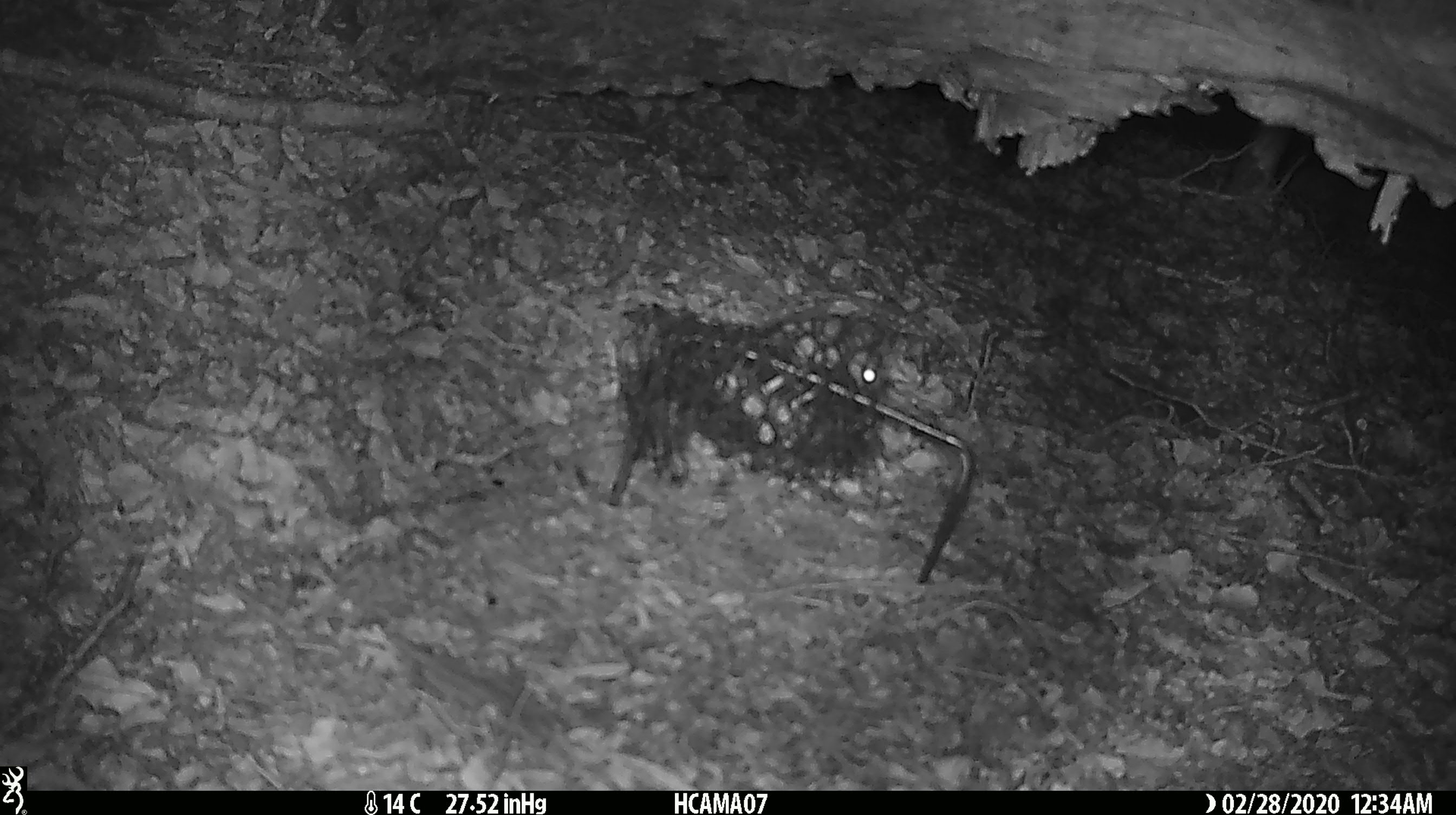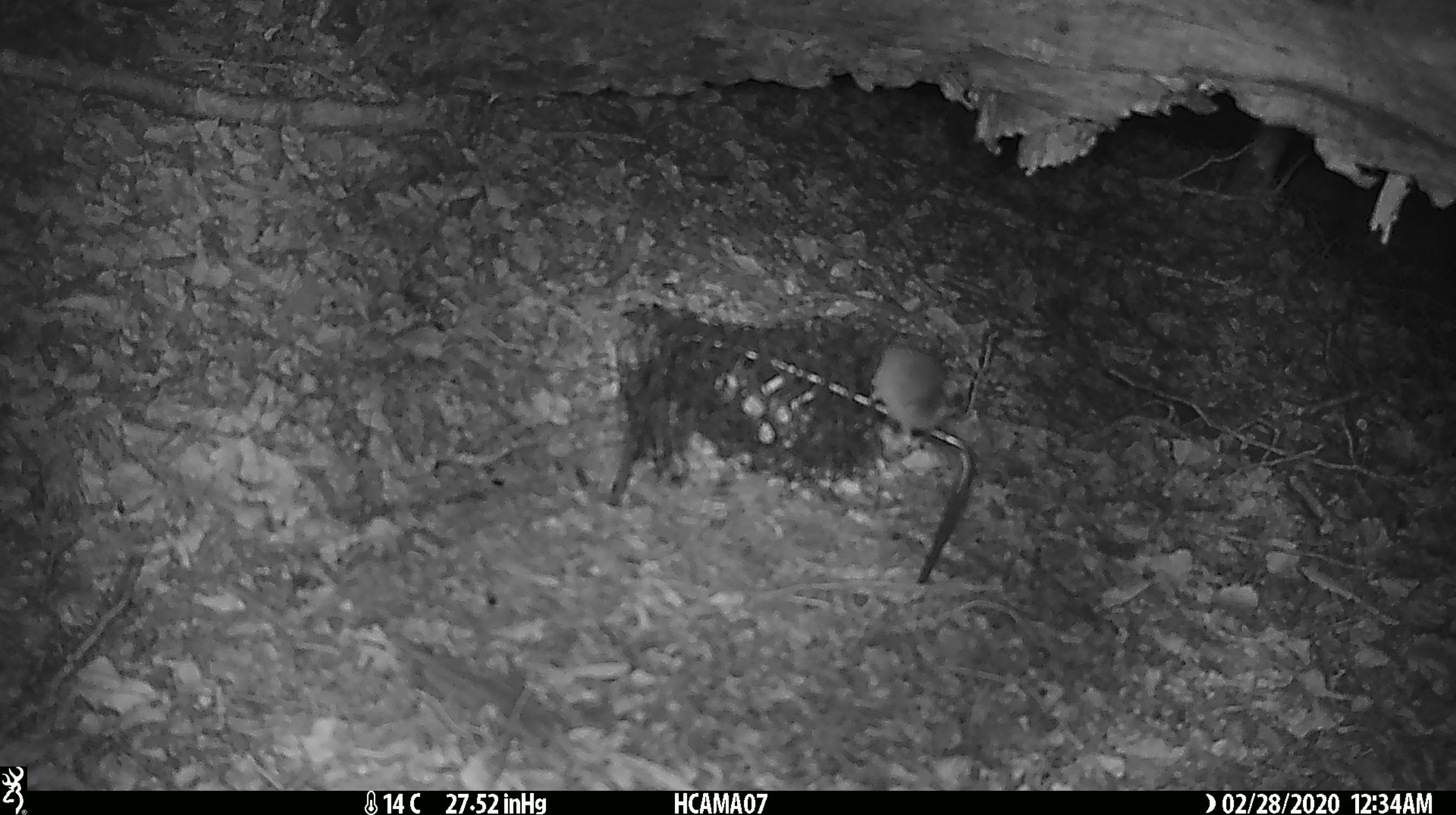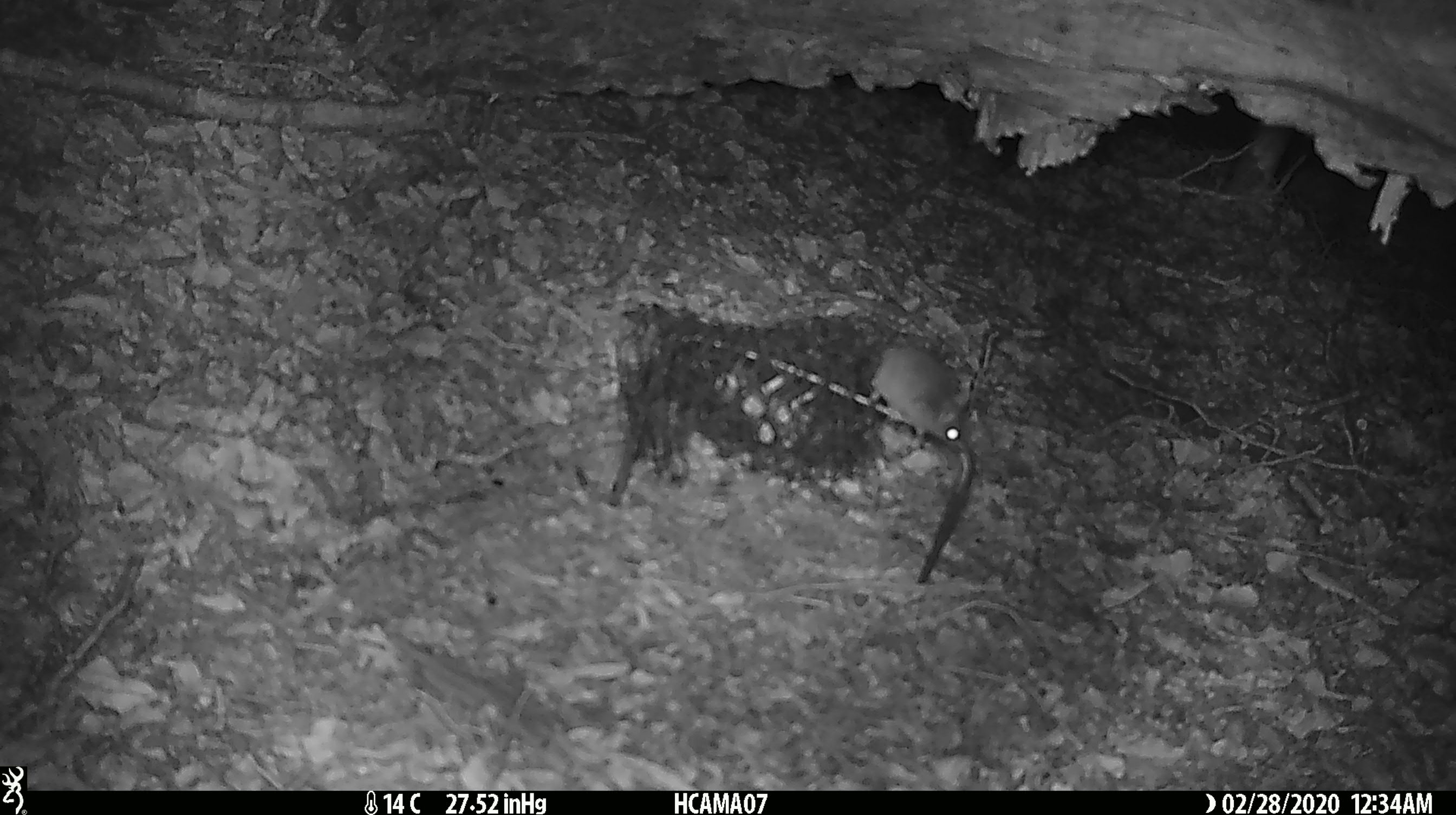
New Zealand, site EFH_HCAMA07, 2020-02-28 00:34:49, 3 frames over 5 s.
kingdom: Animalia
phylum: Chordata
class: Mammalia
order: Rodentia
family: Muridae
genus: Mus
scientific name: Mus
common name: mouse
Mouse (Mus).